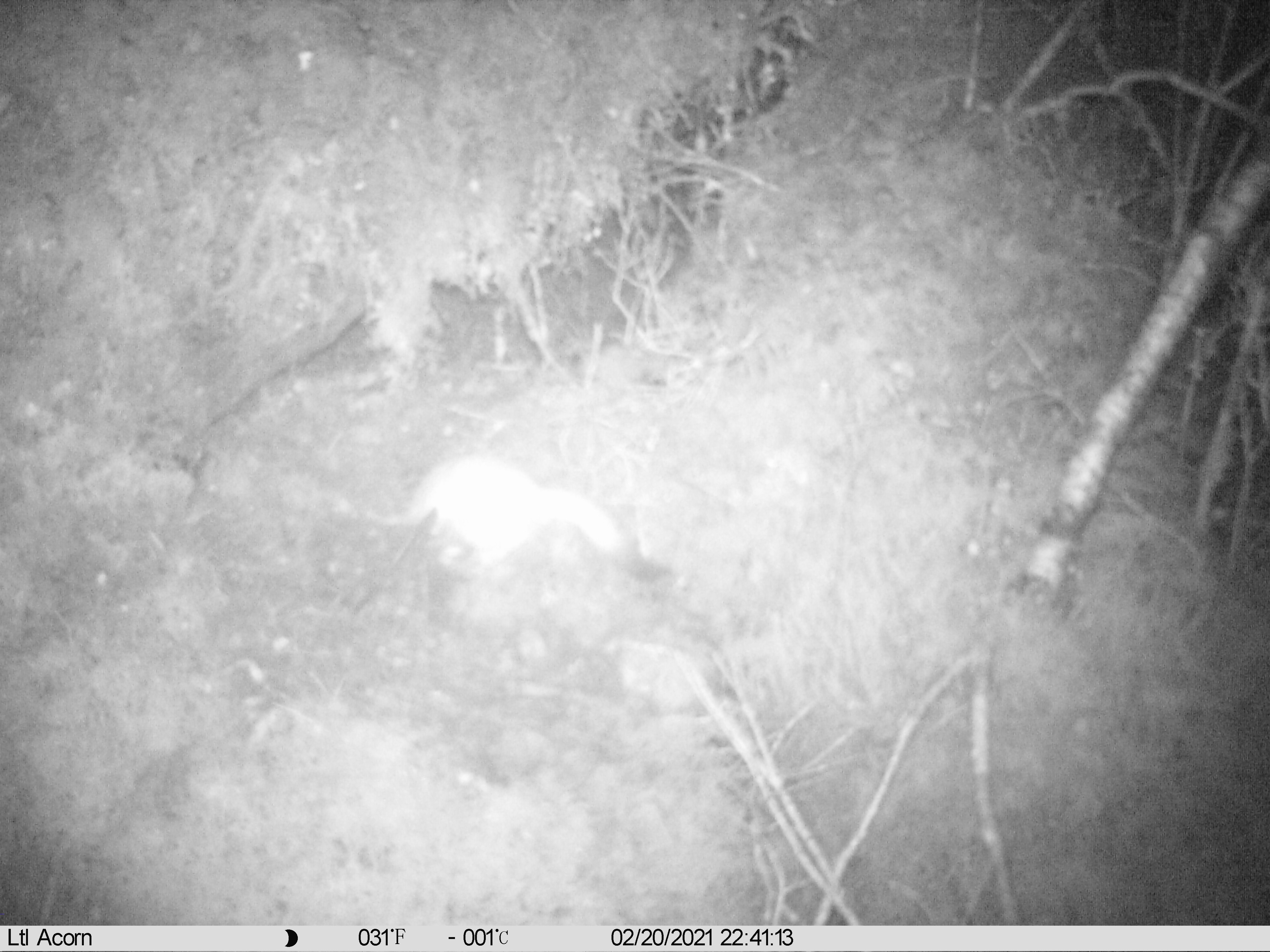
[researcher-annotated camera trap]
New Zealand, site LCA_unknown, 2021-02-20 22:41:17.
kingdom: Animalia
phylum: Chordata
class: Mammalia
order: Carnivora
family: Mustelidae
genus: Mustela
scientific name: Mustela erminea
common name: stoat